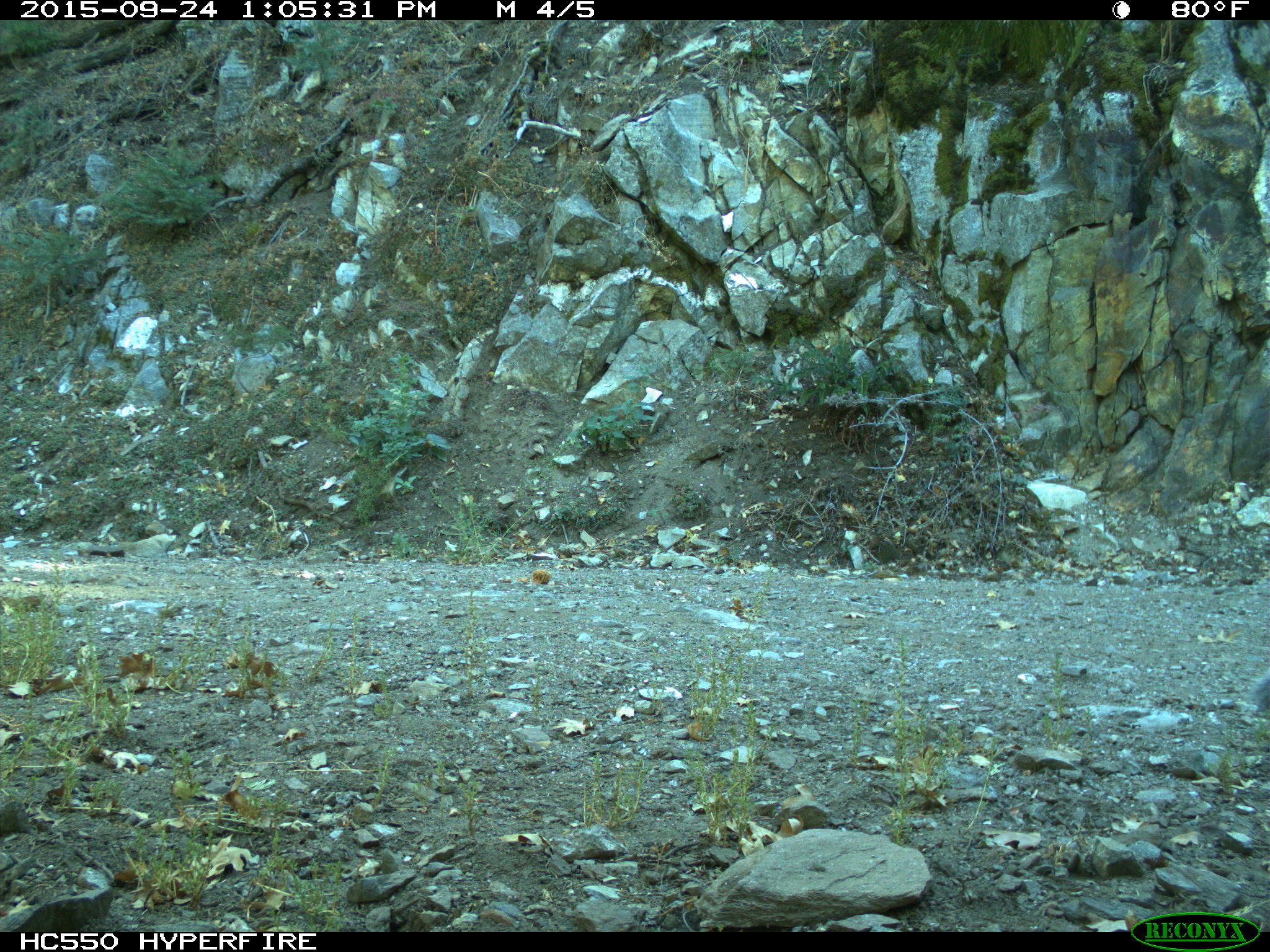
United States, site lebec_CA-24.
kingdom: Animalia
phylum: Chordata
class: Mammalia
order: Rodentia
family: Sciuridae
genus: Sciurus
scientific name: Sciurus carolinensis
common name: eastern gray squirrel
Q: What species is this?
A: Sciurus carolinensis (eastern gray squirrel).